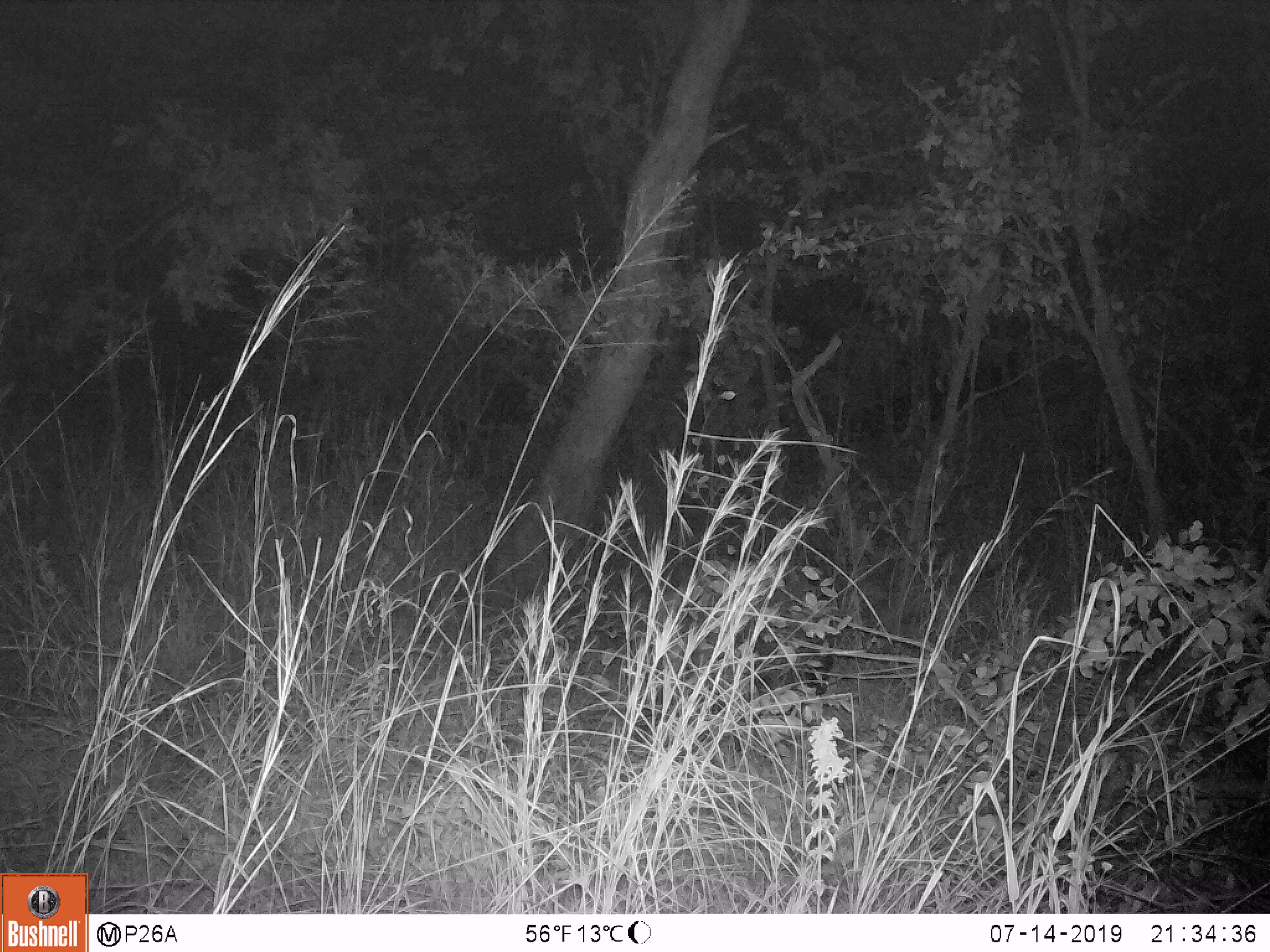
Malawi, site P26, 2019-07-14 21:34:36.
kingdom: Animalia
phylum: Chordata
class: Mammalia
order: Artiodactyla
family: Suidae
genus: Potamochoerus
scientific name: Potamochoerus larvatus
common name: bushpig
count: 1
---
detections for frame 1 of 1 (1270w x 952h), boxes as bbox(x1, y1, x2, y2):
bushpig: bbox(730, 561, 832, 705)